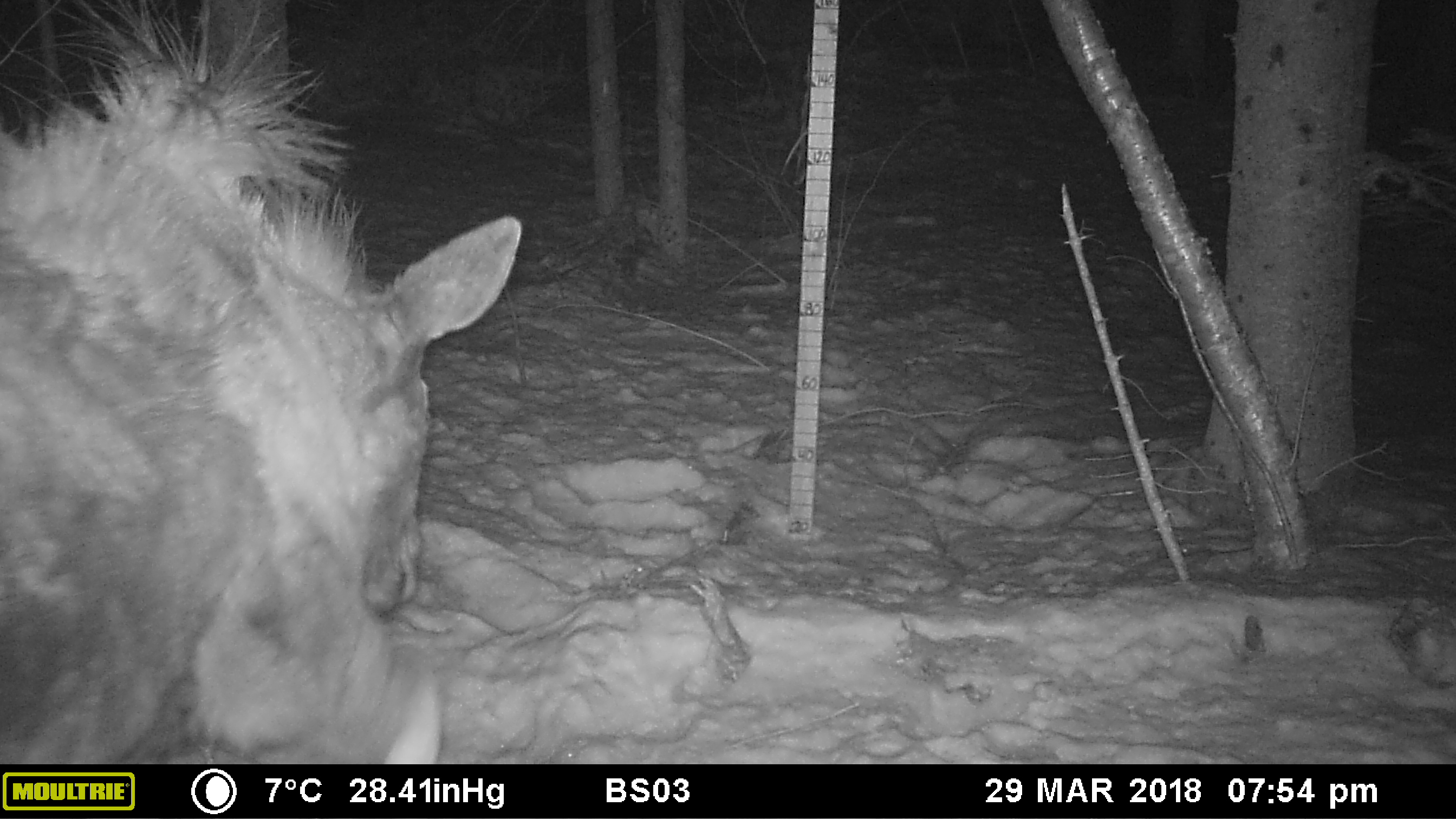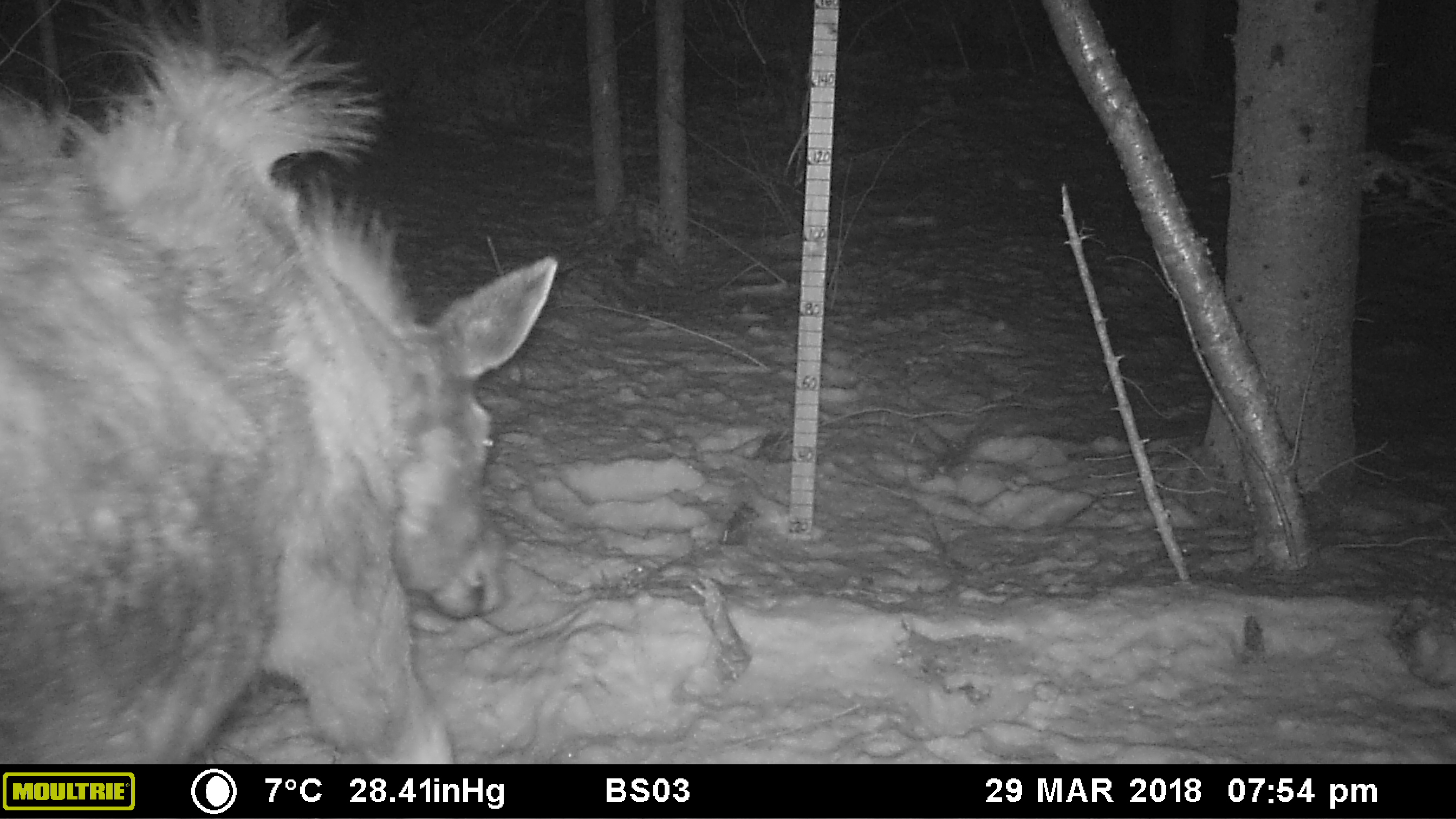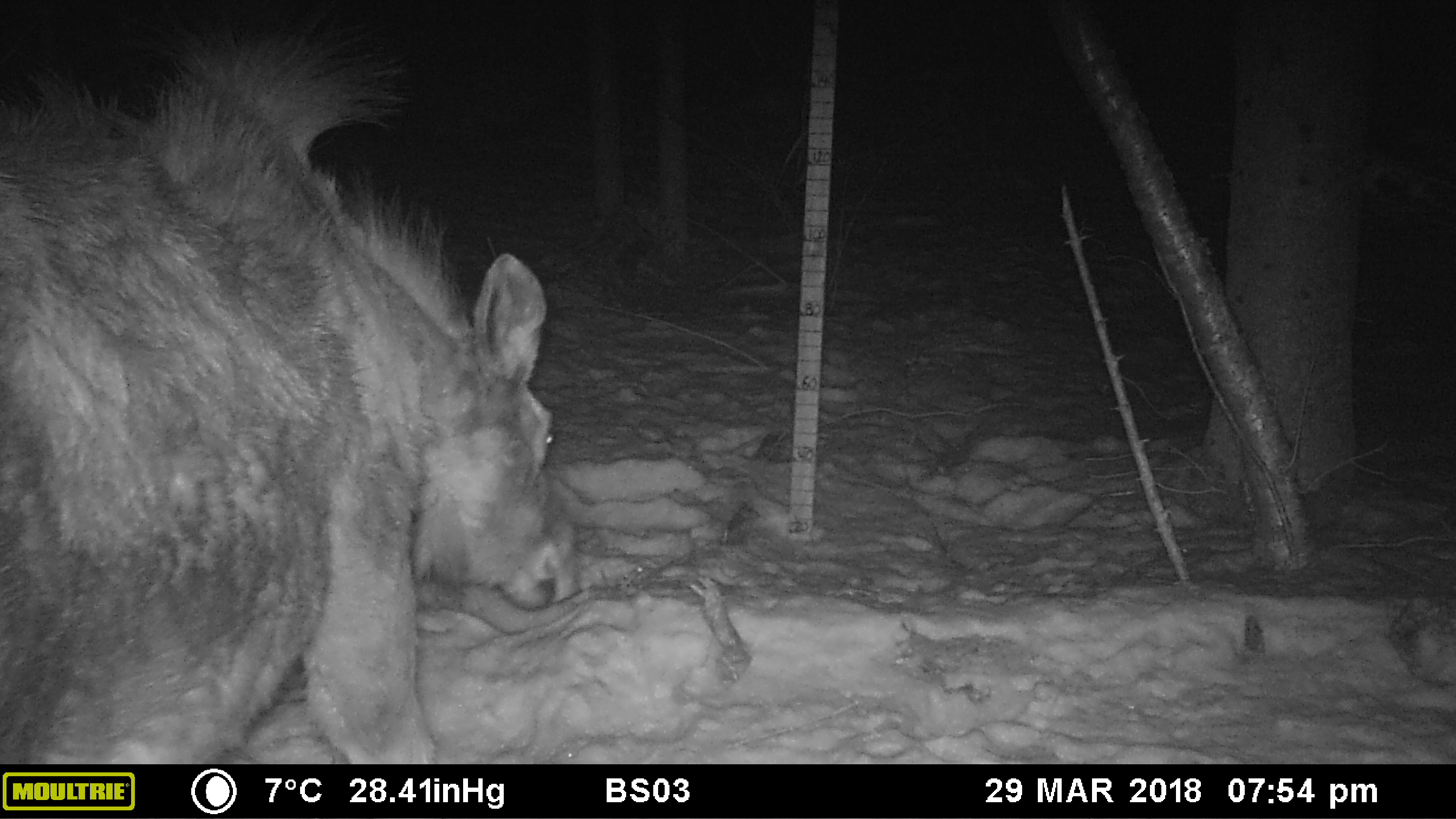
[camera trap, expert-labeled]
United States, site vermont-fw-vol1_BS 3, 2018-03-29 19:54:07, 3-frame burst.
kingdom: Animalia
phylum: Chordata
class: Mammalia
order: Artiodactyla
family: Cervidae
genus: Alces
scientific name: Alces alces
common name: moose